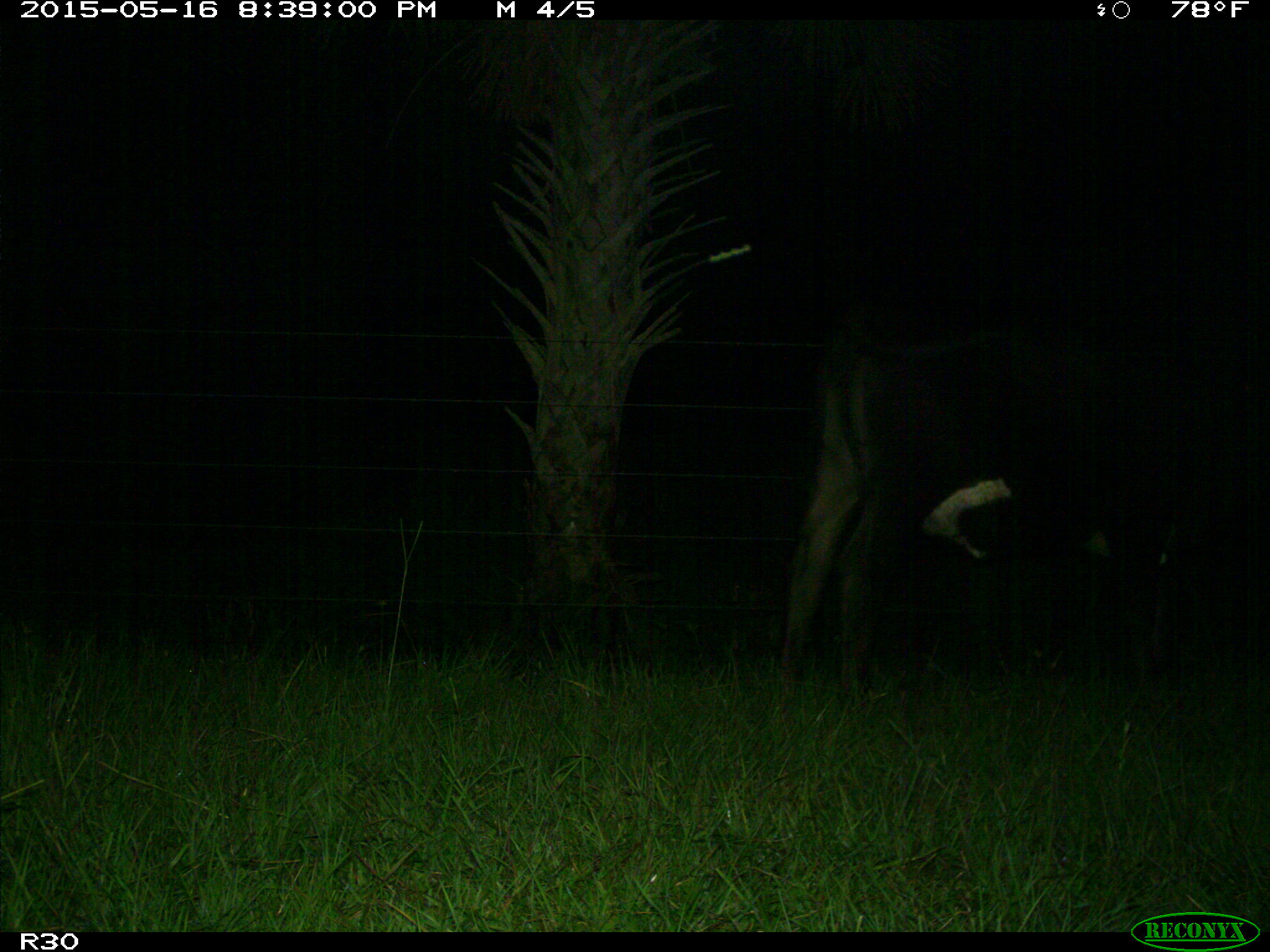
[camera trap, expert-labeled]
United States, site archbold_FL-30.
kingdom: Animalia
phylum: Chordata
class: Mammalia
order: Artiodactyla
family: Bovidae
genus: Bos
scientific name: Bos taurus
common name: domestic cow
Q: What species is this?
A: Bos taurus (domestic cow).